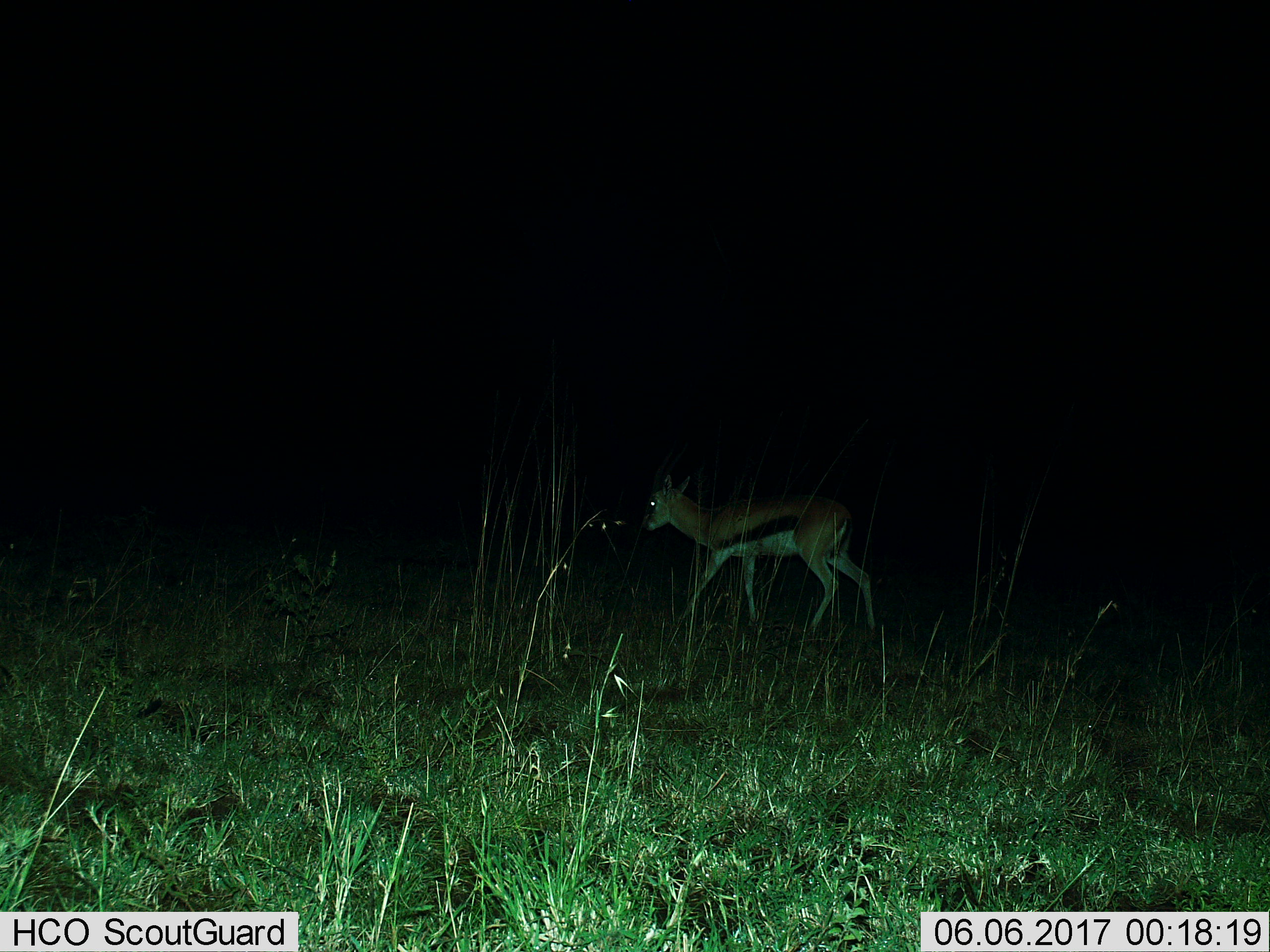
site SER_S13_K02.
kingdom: Animalia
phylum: Chordata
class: Mammalia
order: Artiodactyla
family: Bovidae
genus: Eudorcas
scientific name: Eudorcas thomsonii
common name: thomson's gazelle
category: gazellethomsons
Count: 1.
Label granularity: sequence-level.